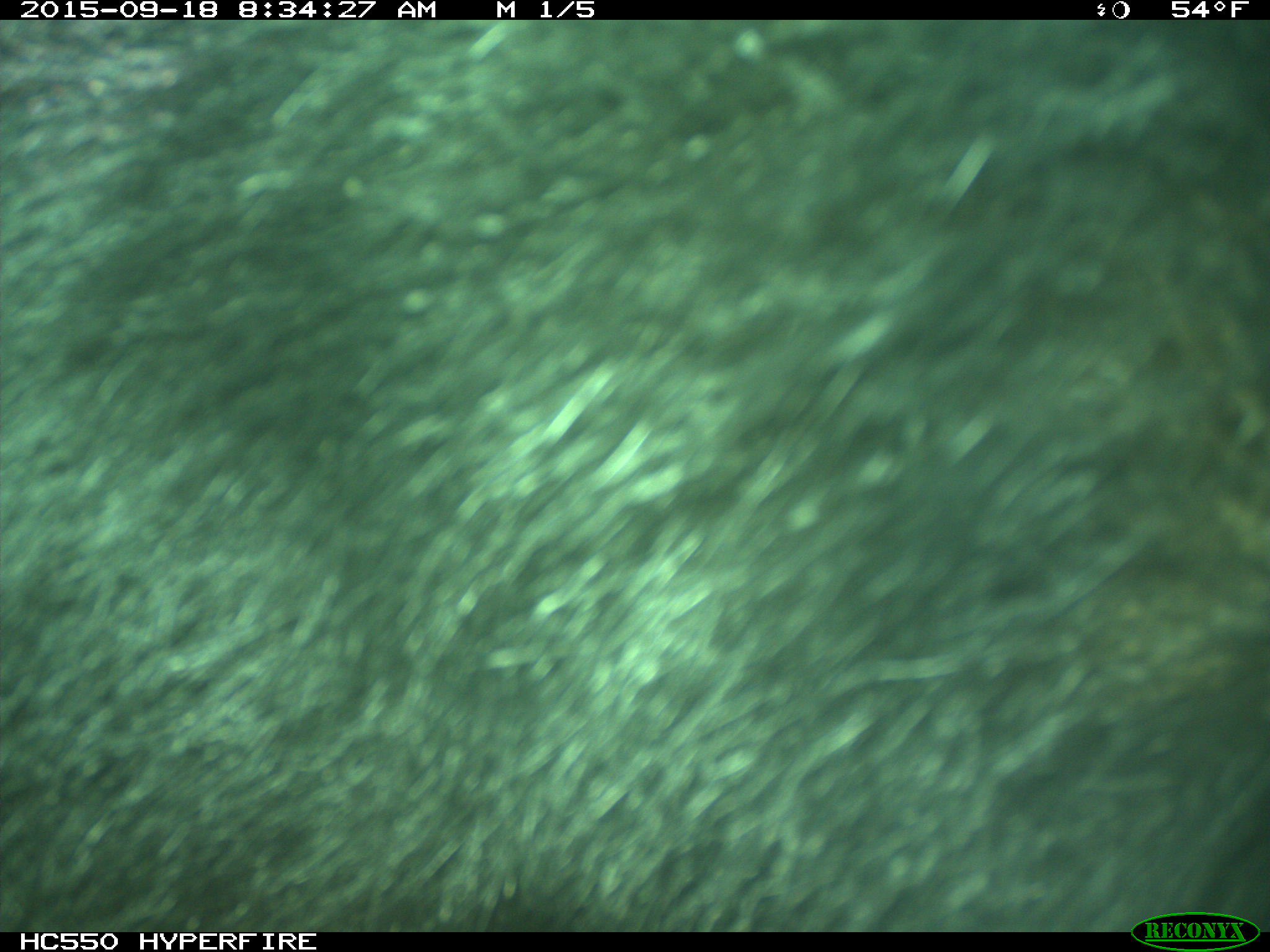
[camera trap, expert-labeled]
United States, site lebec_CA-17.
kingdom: Animalia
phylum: Chordata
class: Mammalia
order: Carnivora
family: Ursidae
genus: Ursus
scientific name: Ursus americanus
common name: american black bear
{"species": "Ursus americanus (american black bear)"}